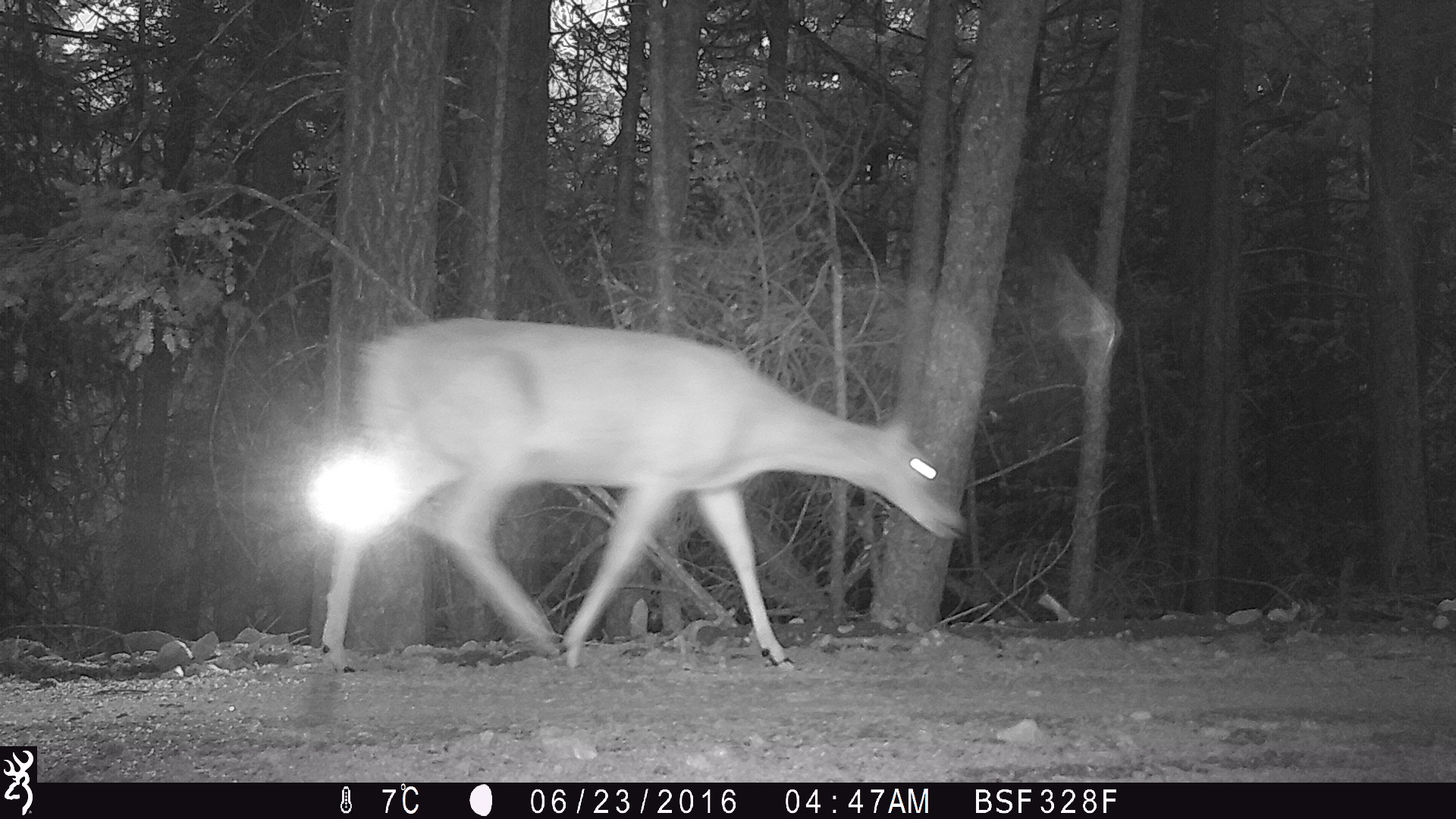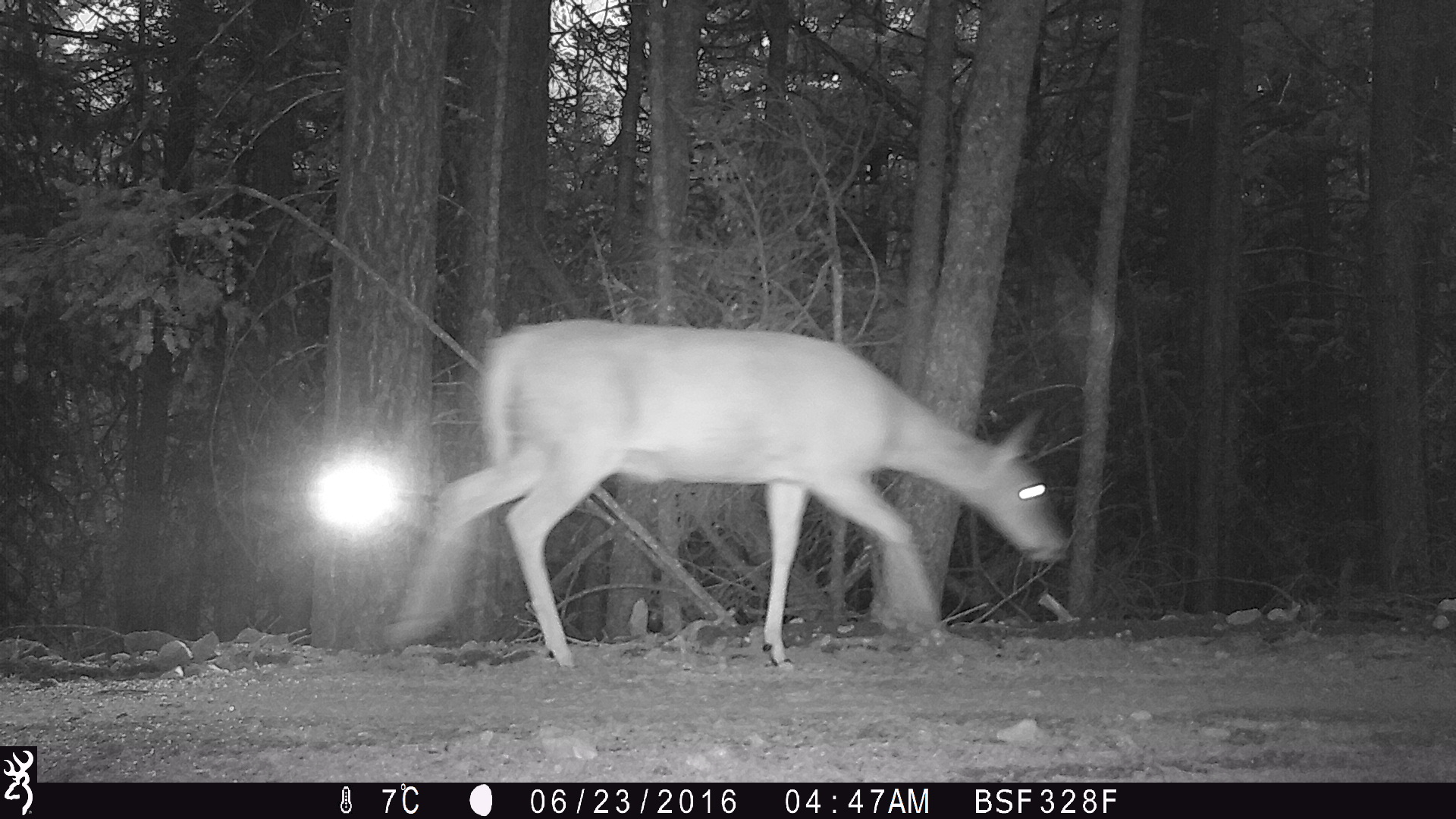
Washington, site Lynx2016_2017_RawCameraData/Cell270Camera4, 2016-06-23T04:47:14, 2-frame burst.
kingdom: Animalia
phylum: Chordata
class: Mammalia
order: Artiodactyla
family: Cervidae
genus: Odocoileus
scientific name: Odocoileus virginianus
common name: white-tailed deer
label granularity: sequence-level